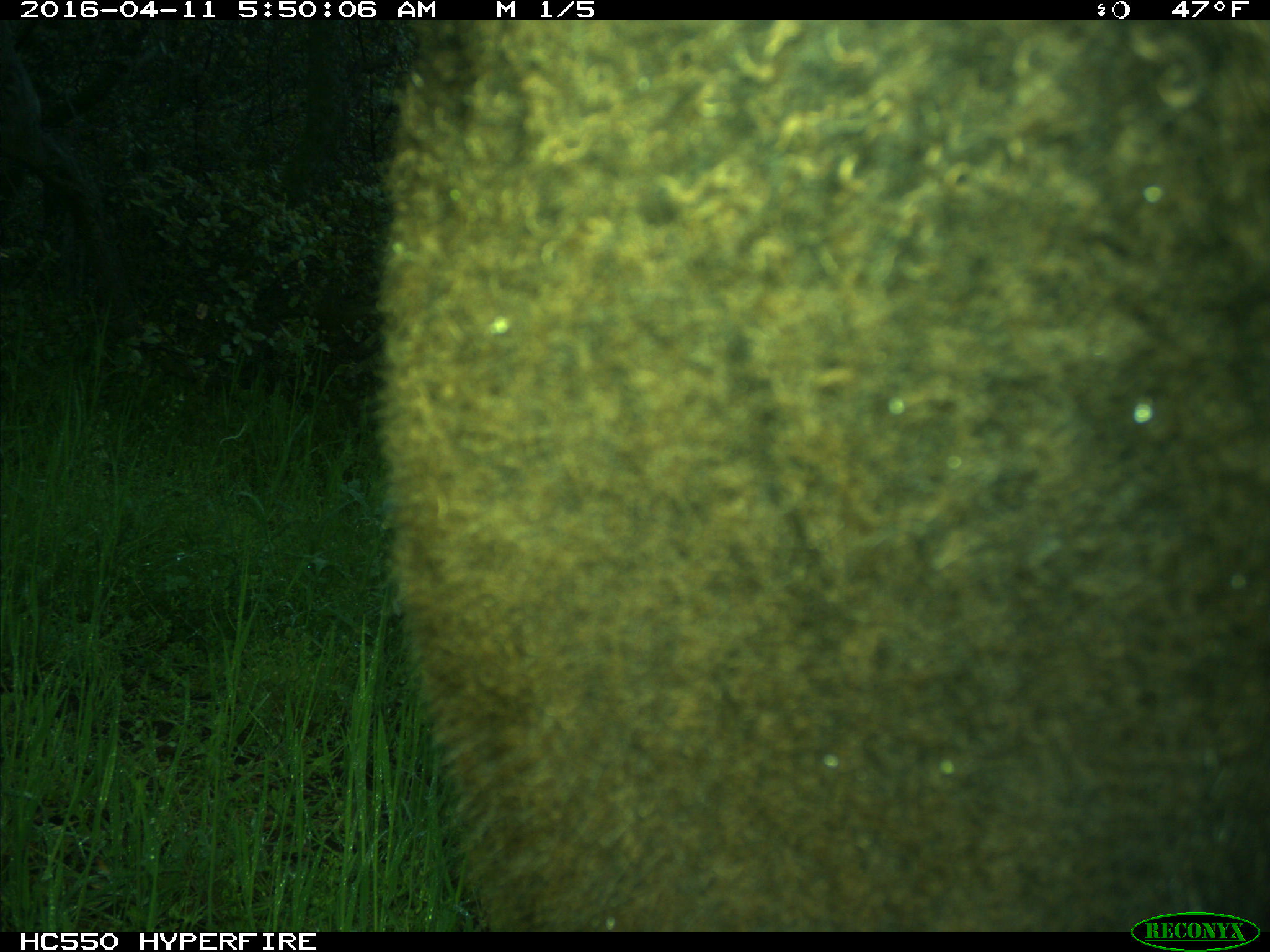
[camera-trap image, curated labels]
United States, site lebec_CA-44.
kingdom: Animalia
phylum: Chordata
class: Mammalia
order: Artiodactyla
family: Bovidae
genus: Bos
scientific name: Bos taurus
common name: domestic cow